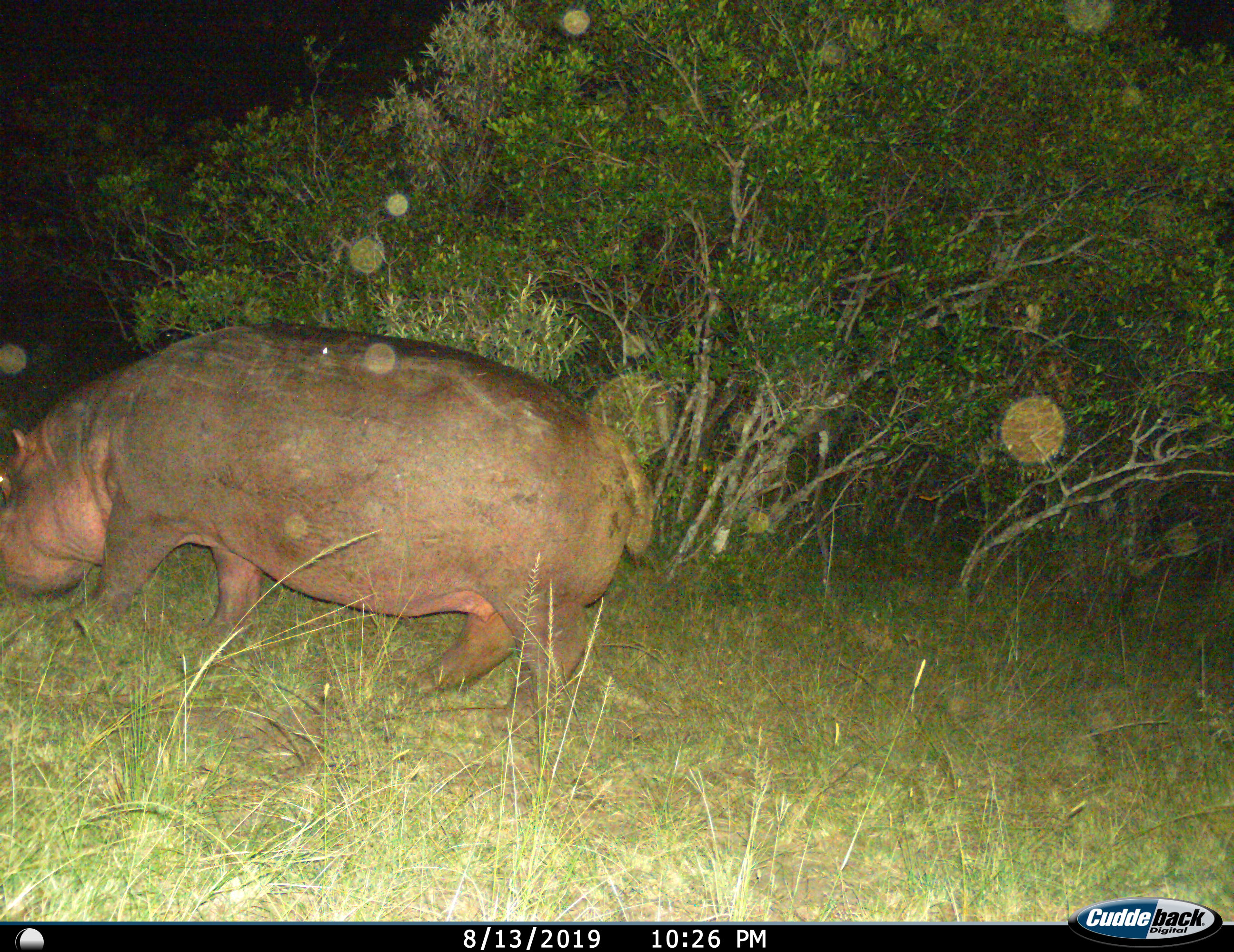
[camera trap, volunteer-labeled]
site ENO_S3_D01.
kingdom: Animalia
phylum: Chordata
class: Mammalia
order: Artiodactyla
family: Hippopotamidae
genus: Hippopotamus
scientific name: Hippopotamus amphibius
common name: hippopotamus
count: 1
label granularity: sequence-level